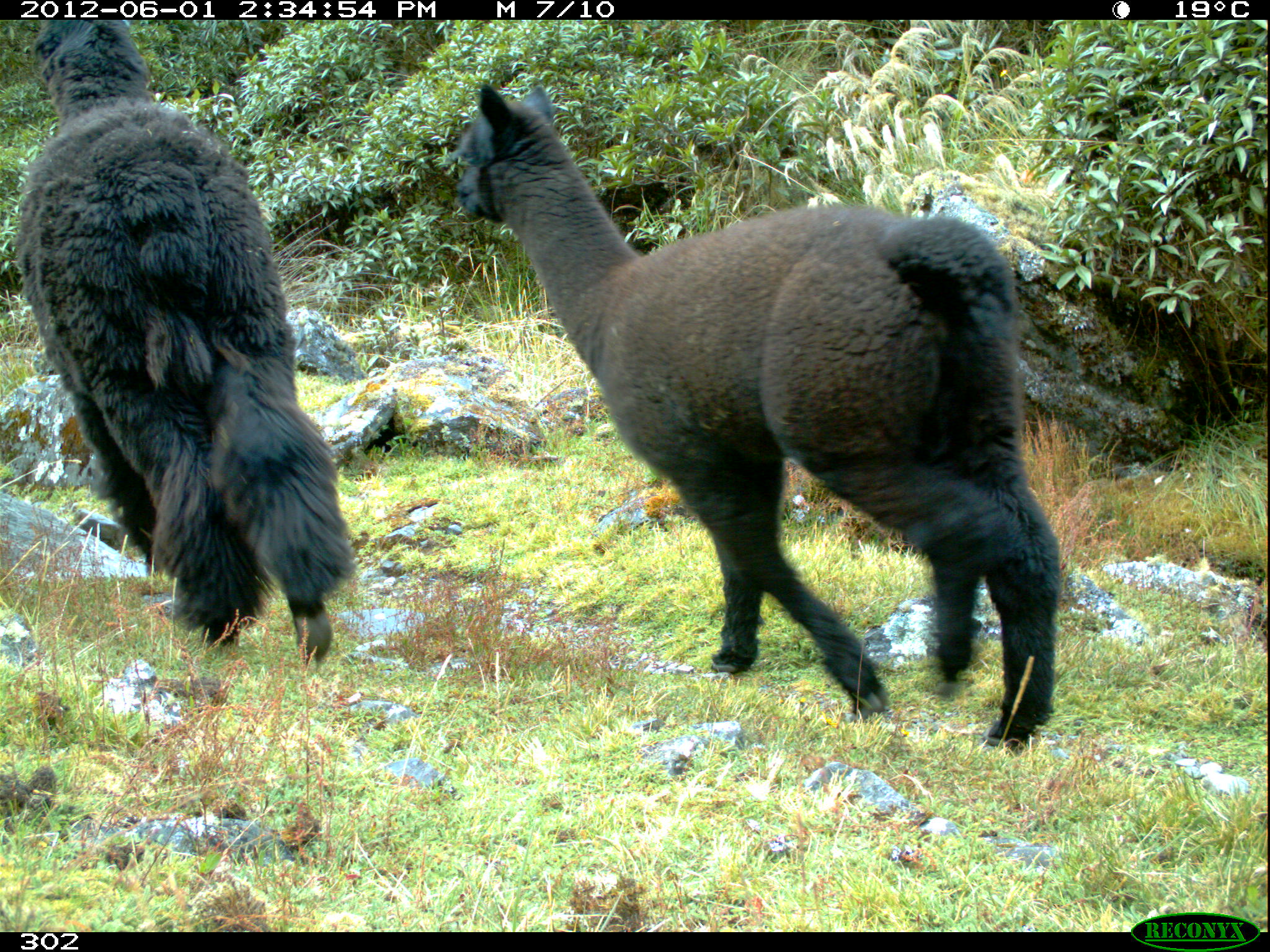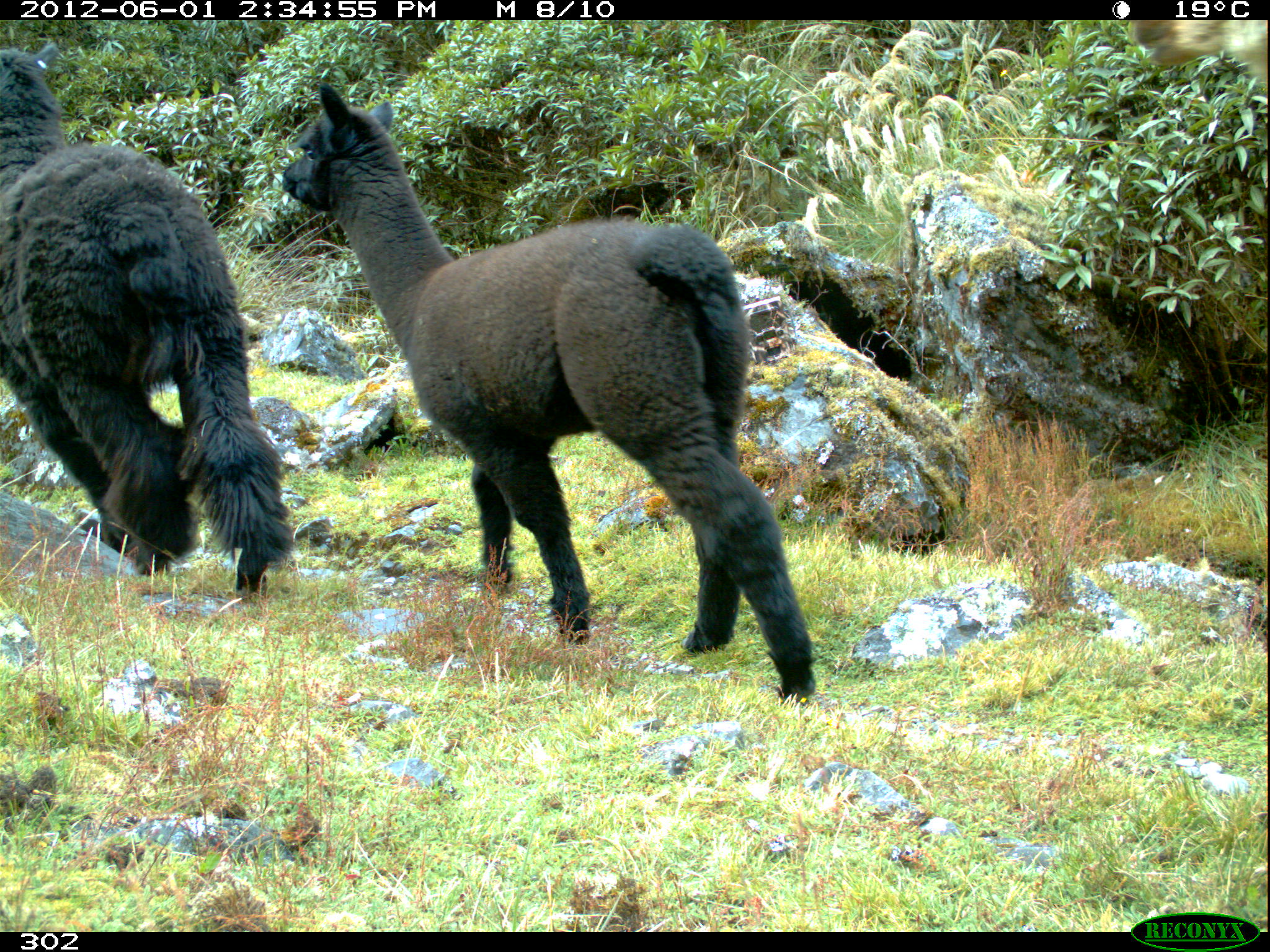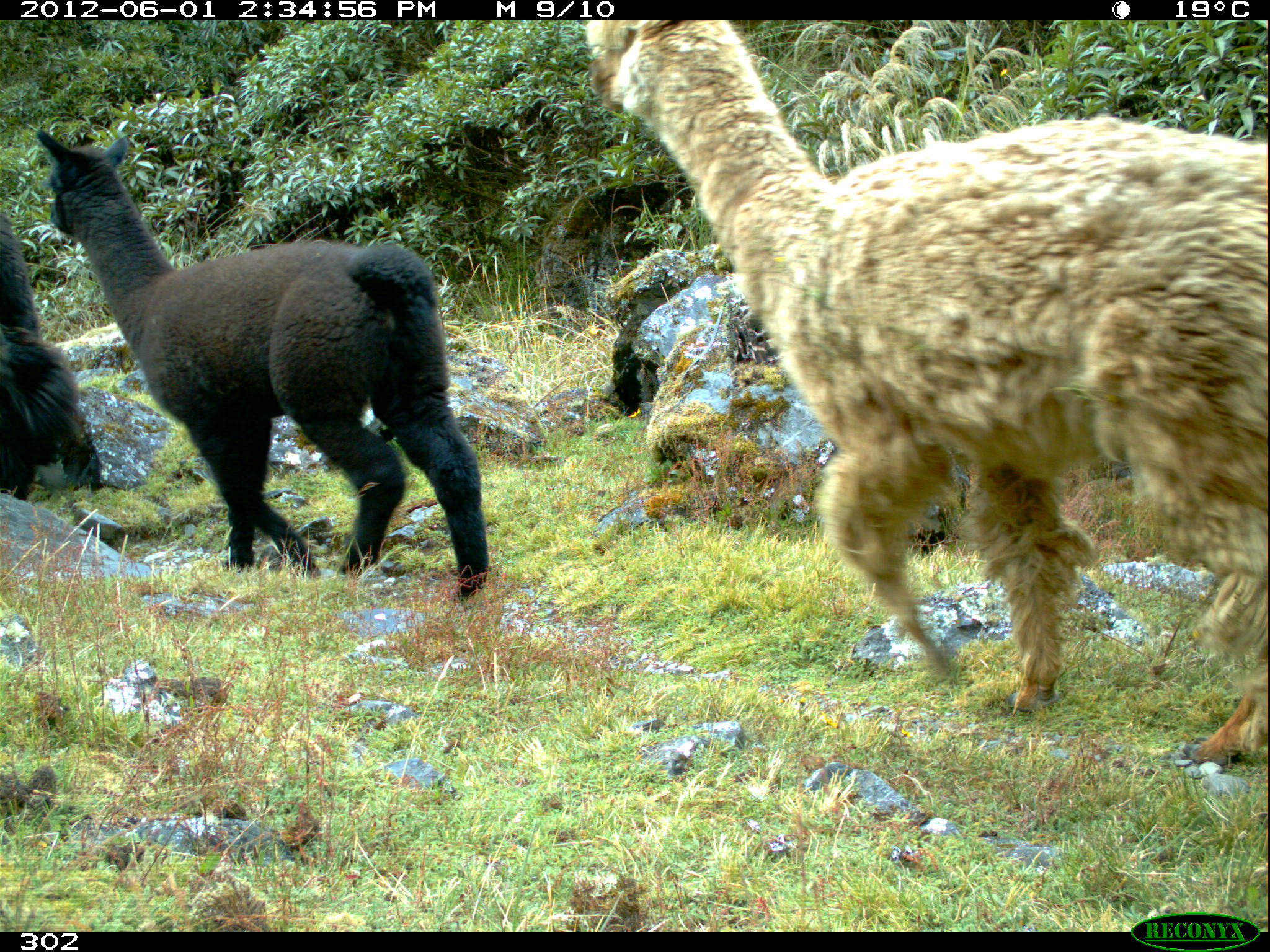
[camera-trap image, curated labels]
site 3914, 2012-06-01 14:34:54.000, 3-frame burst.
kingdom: Animalia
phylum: Chordata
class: Mammalia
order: Artiodactyla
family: Camelidae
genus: Vicugna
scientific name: Vicugna pacos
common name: alpaca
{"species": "Vicugna pacos (alpaca)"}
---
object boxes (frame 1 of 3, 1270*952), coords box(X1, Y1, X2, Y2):
vicugna pacos: box(454, 82, 1062, 748); box(17, 19, 356, 667)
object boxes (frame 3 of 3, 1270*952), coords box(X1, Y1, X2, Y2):
vicugna pacos: box(579, 19, 1262, 765); box(37, 130, 488, 597); box(0, 212, 77, 500)